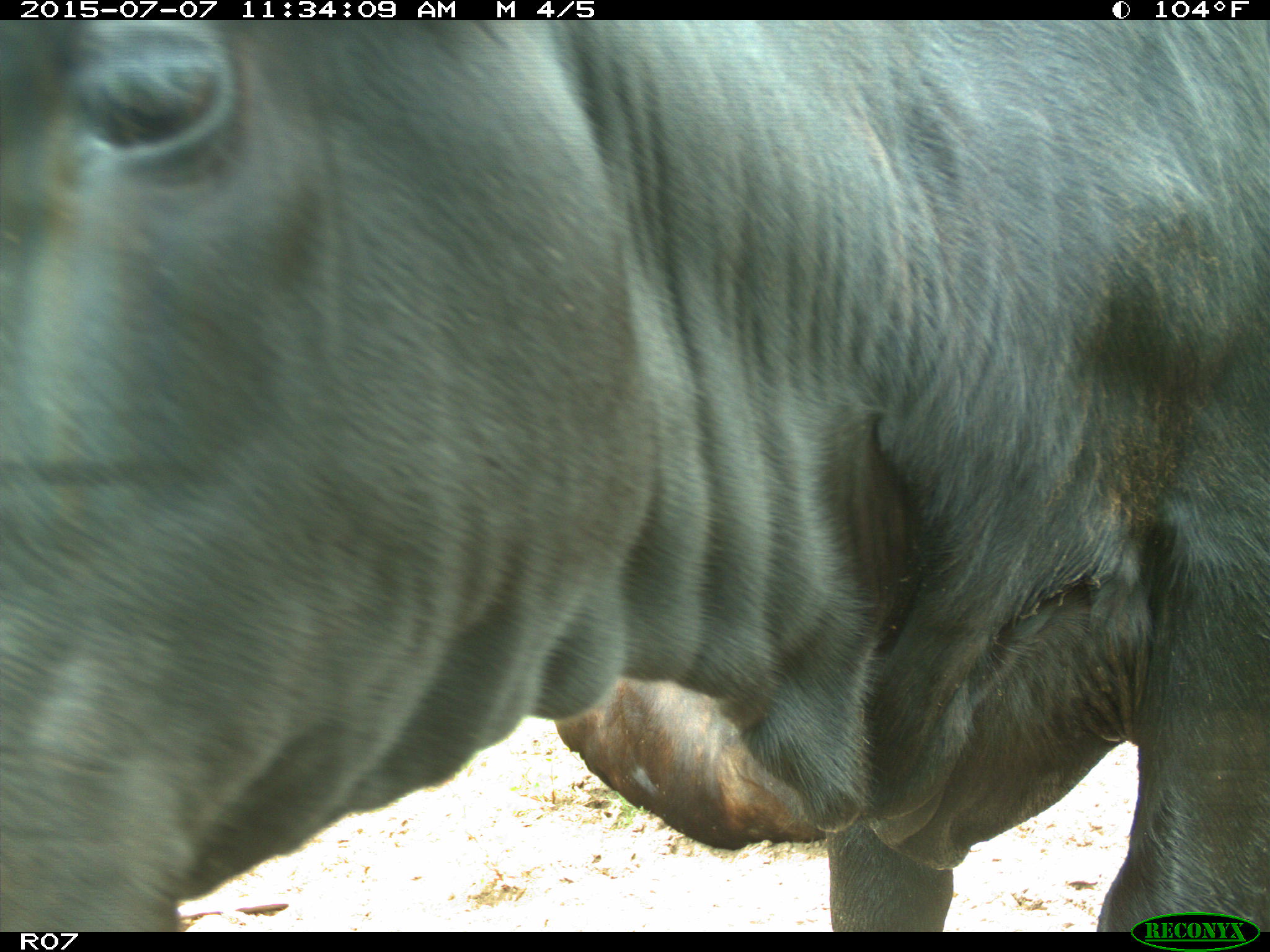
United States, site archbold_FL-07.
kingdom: Animalia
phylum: Chordata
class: Mammalia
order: Artiodactyla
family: Bovidae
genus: Bos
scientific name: Bos taurus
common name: domestic cow